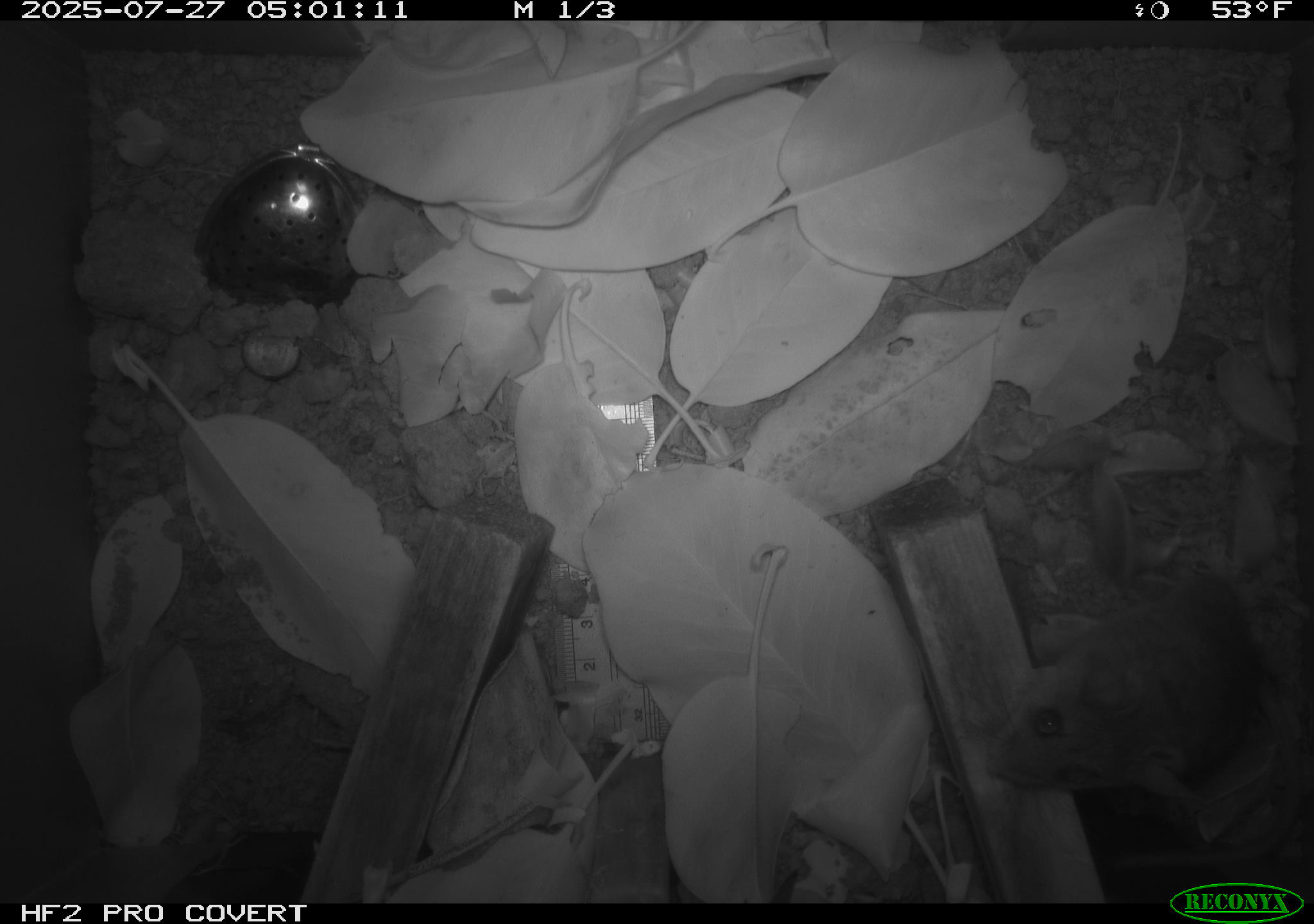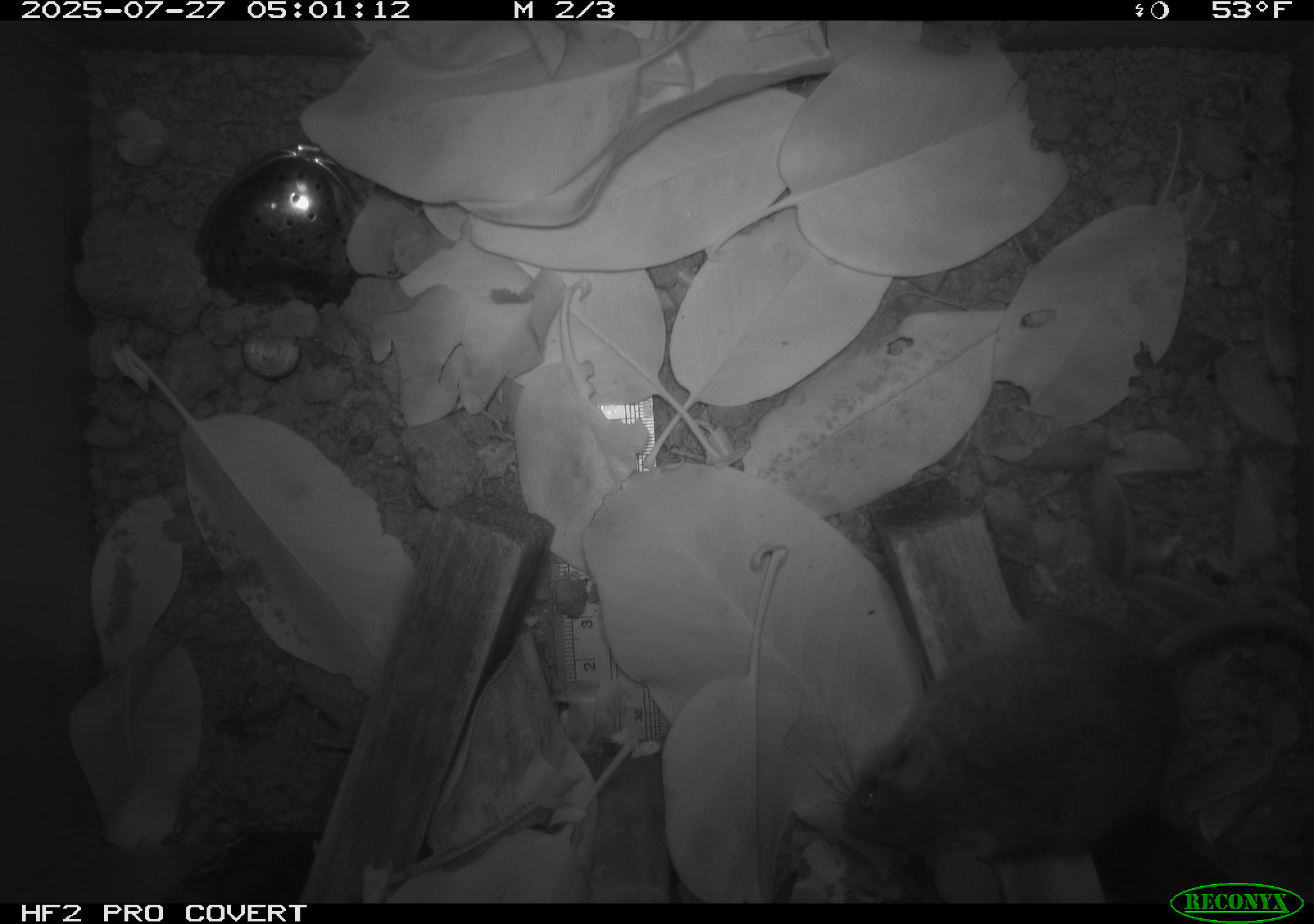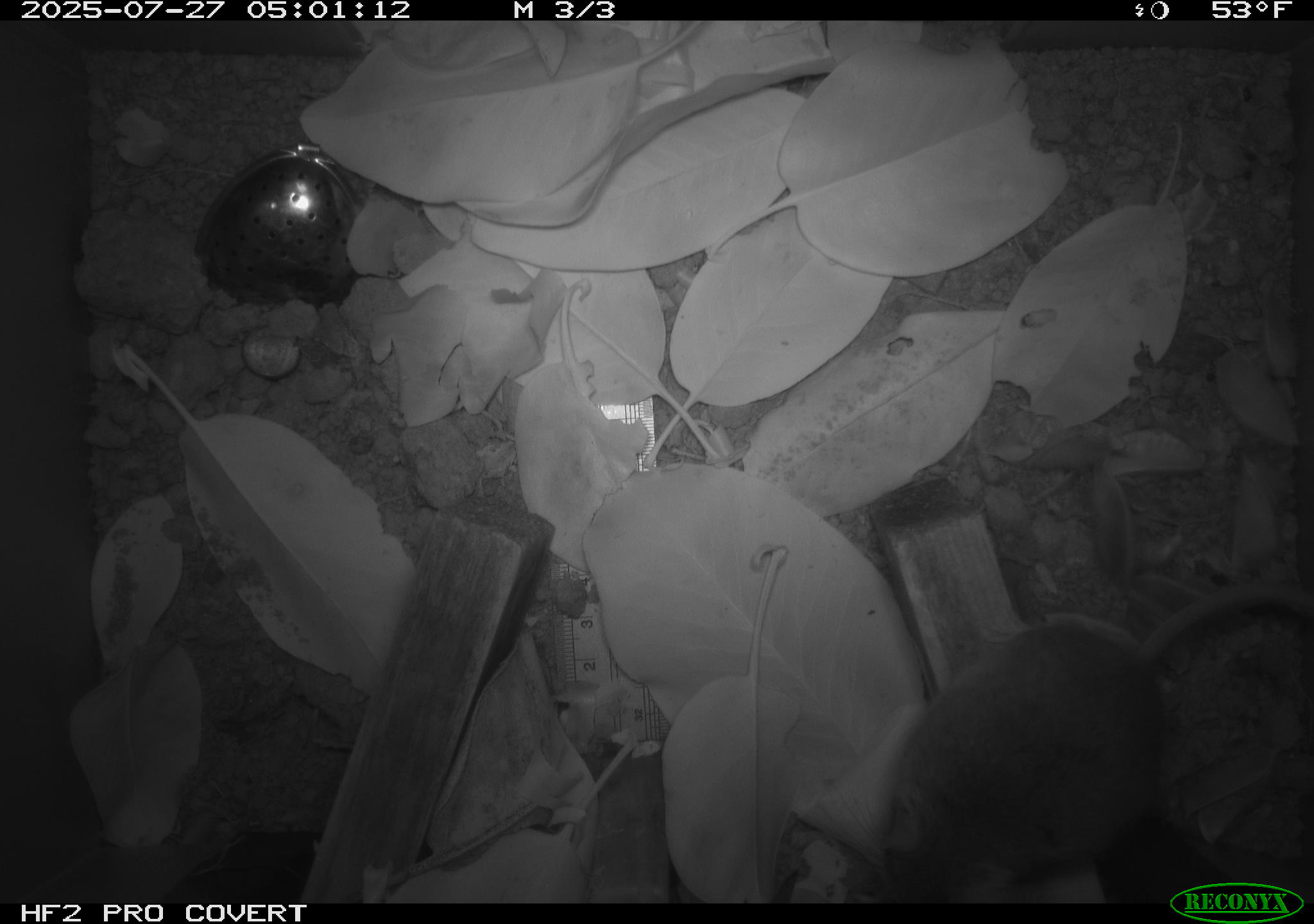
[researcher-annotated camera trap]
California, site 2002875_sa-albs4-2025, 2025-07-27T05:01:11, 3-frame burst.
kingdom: Animalia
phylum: Chordata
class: Mammalia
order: Rodentia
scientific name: Rodentia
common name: mouse species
Mouse species (Rodentia).